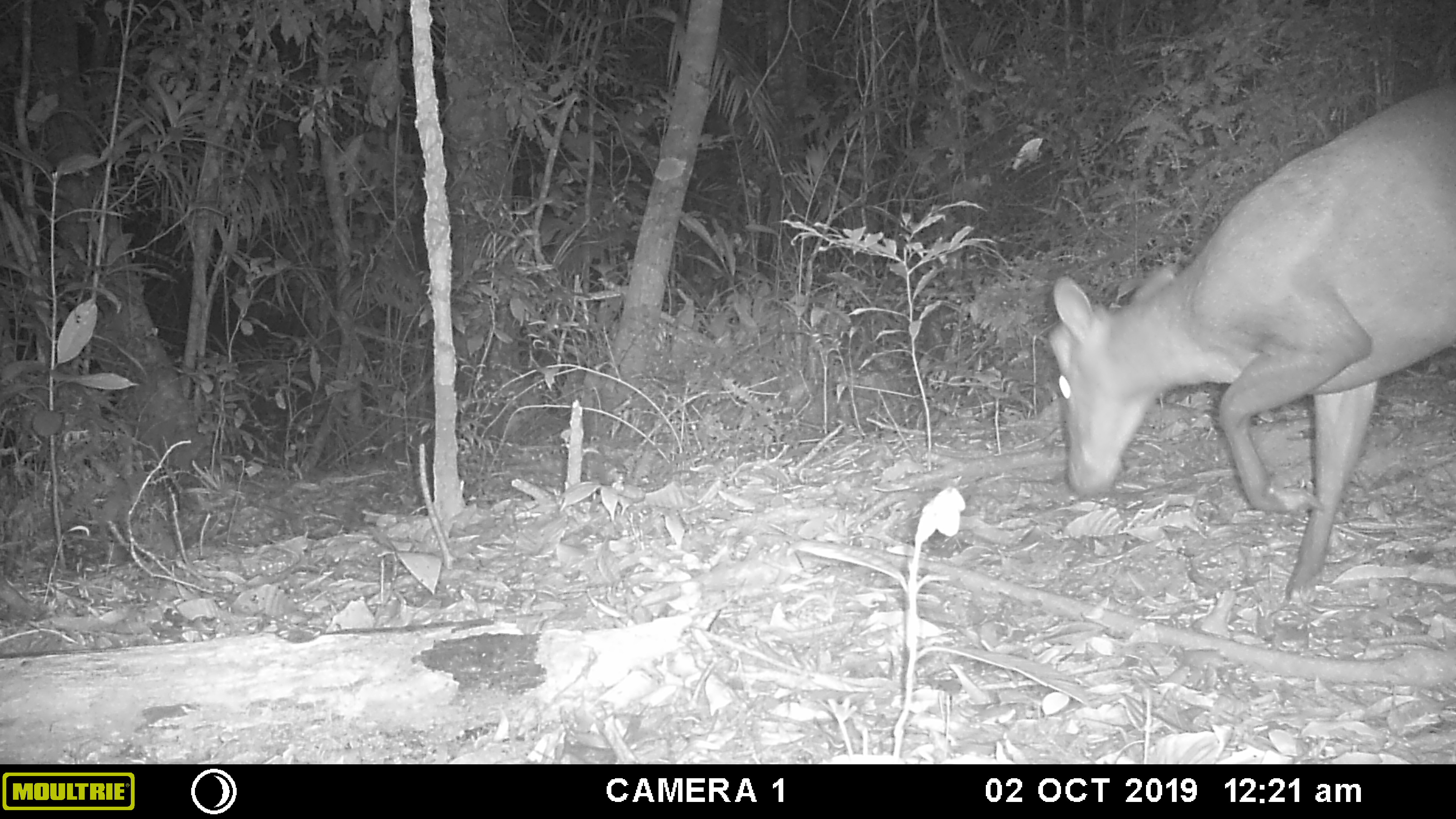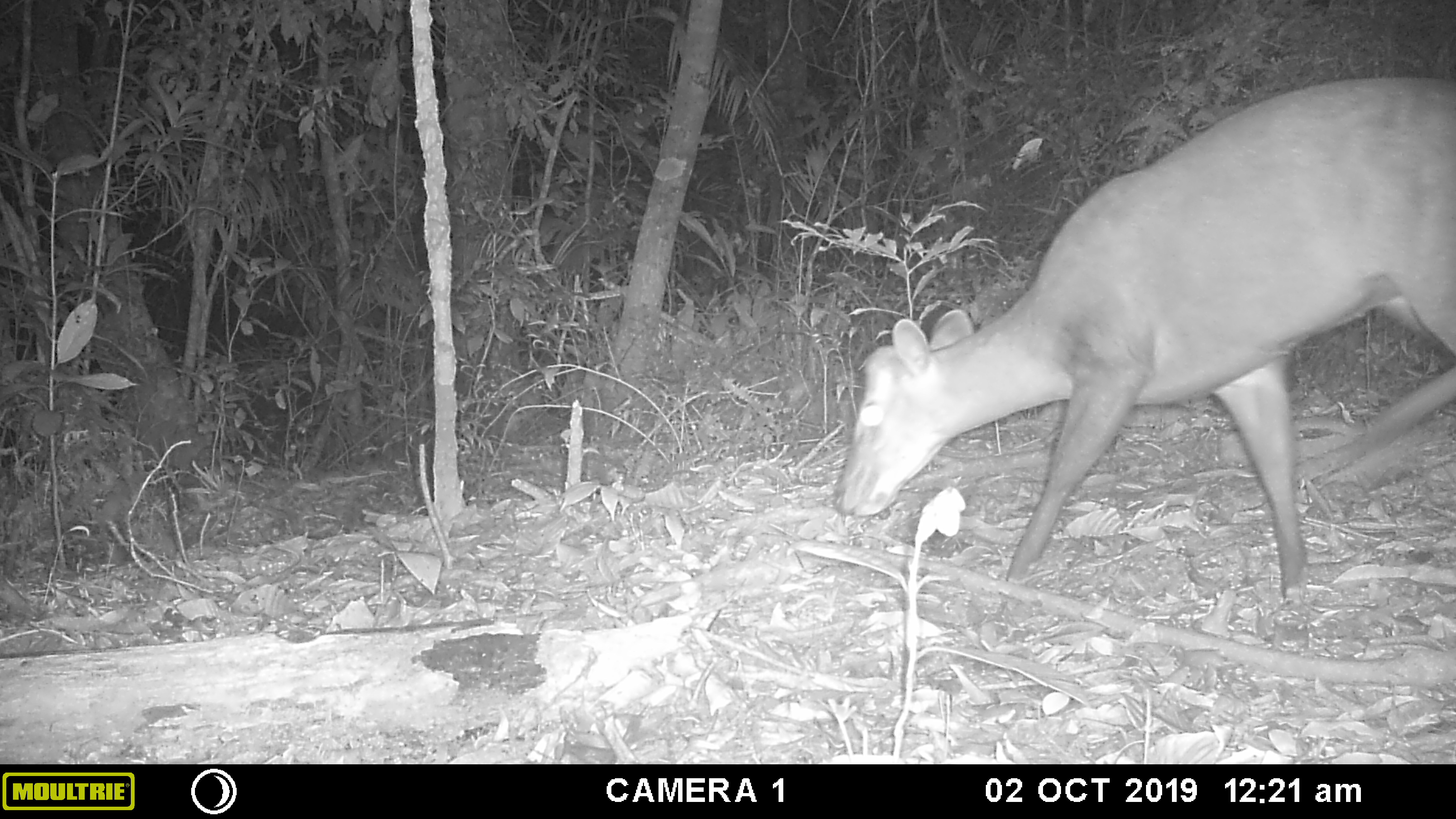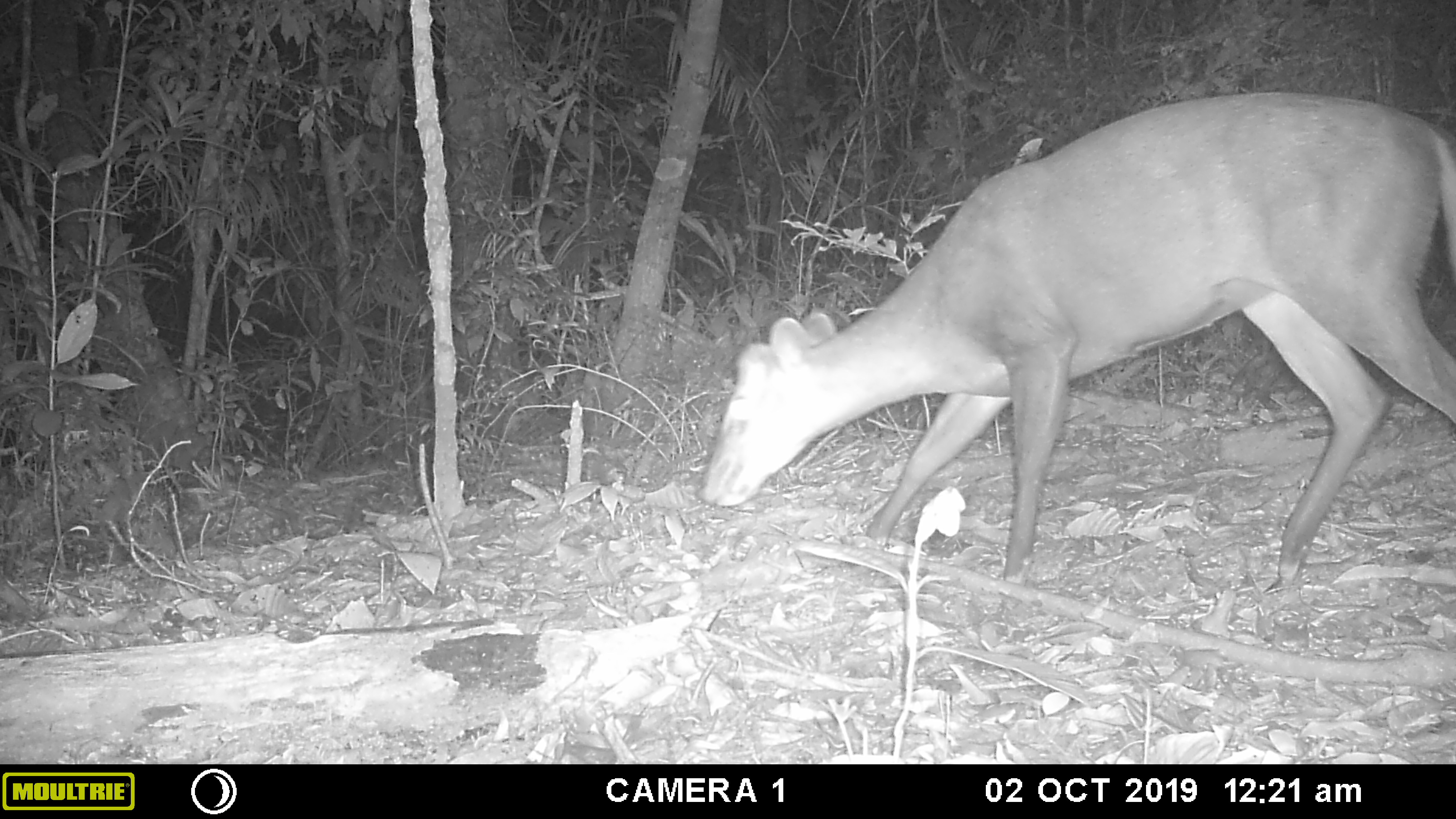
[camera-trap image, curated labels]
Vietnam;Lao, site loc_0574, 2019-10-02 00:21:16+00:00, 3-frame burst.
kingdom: Animalia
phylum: Chordata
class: Mammalia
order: Artiodactyla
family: Cervidae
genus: Muntiacus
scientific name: Muntiacus rooseveltorum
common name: roosevelt's muntjac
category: roosevelts muntjac group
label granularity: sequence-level